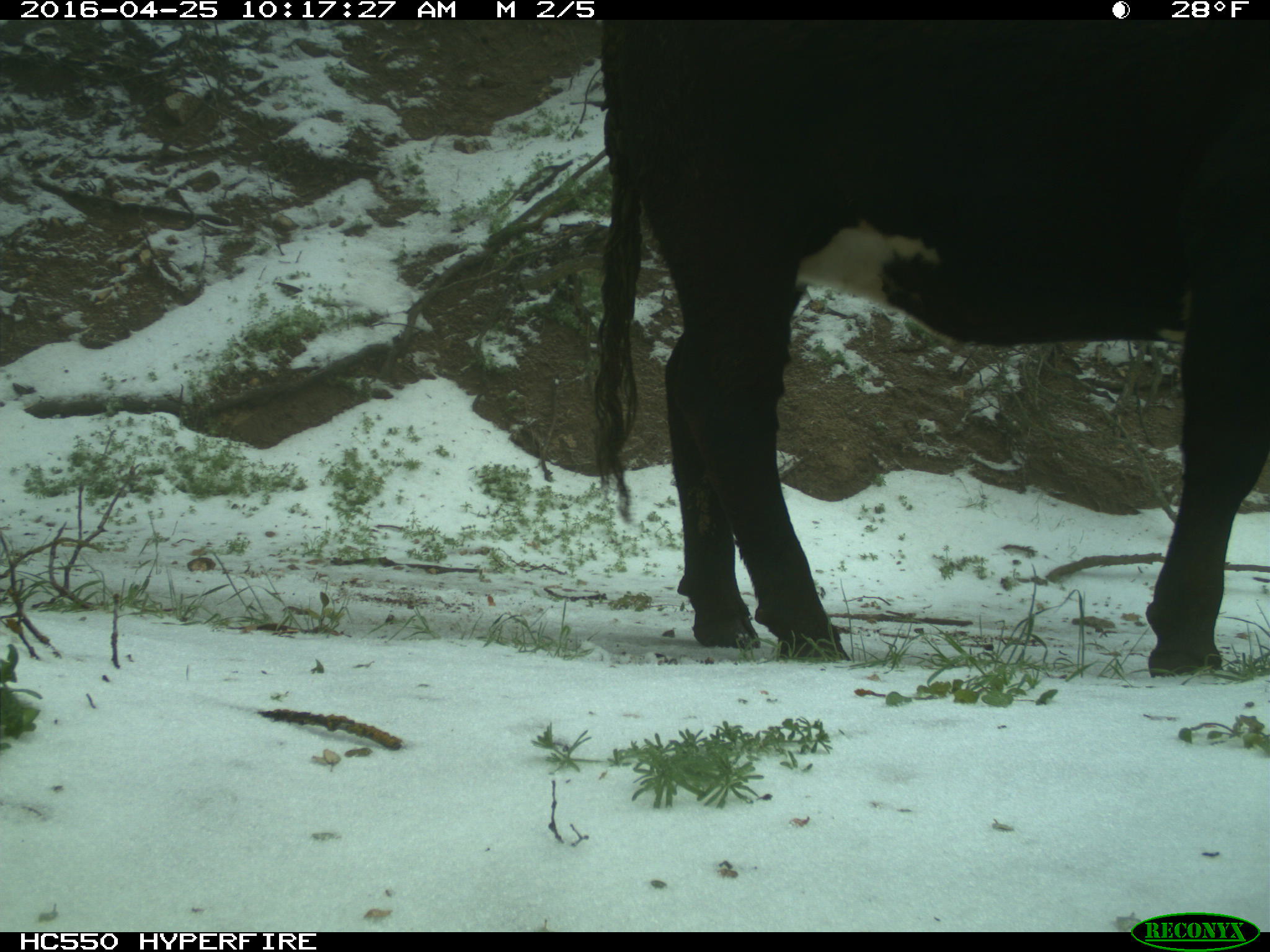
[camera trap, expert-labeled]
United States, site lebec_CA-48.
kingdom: Animalia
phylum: Chordata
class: Mammalia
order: Artiodactyla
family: Bovidae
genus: Bos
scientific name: Bos taurus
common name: domestic cow